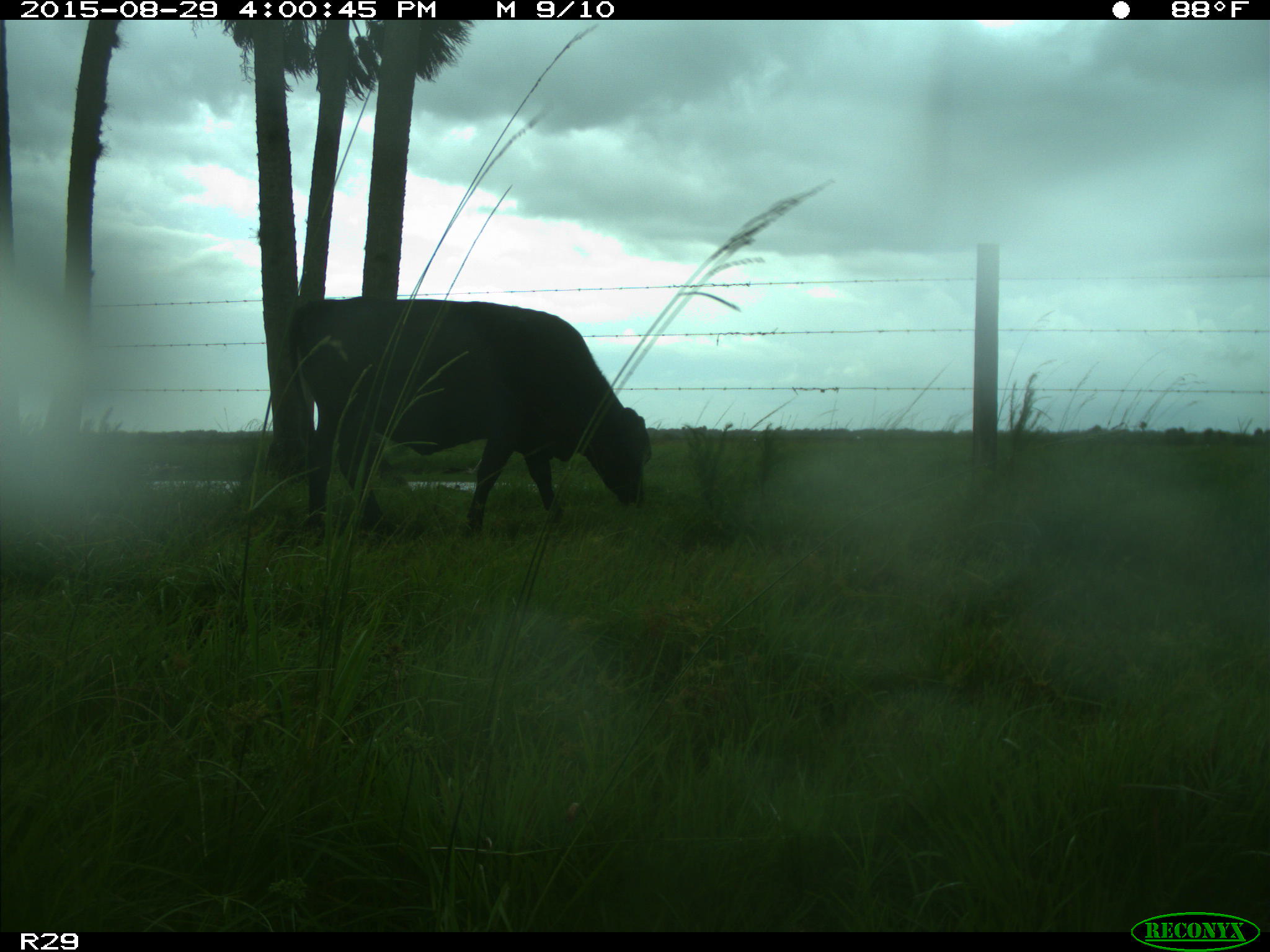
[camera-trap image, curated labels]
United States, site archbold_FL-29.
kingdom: Animalia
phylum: Chordata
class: Mammalia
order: Artiodactyla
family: Bovidae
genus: Bos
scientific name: Bos taurus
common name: domestic cow